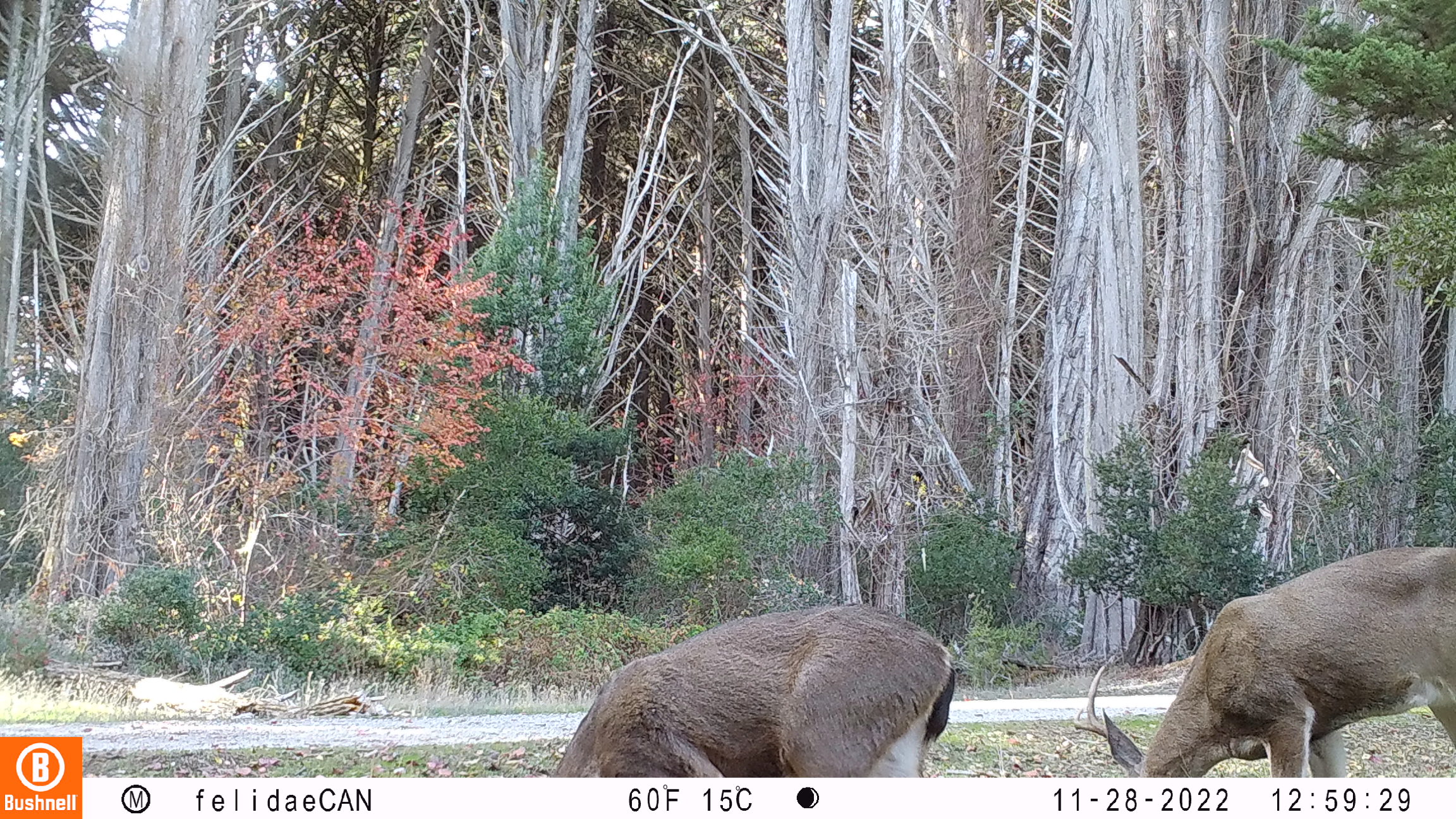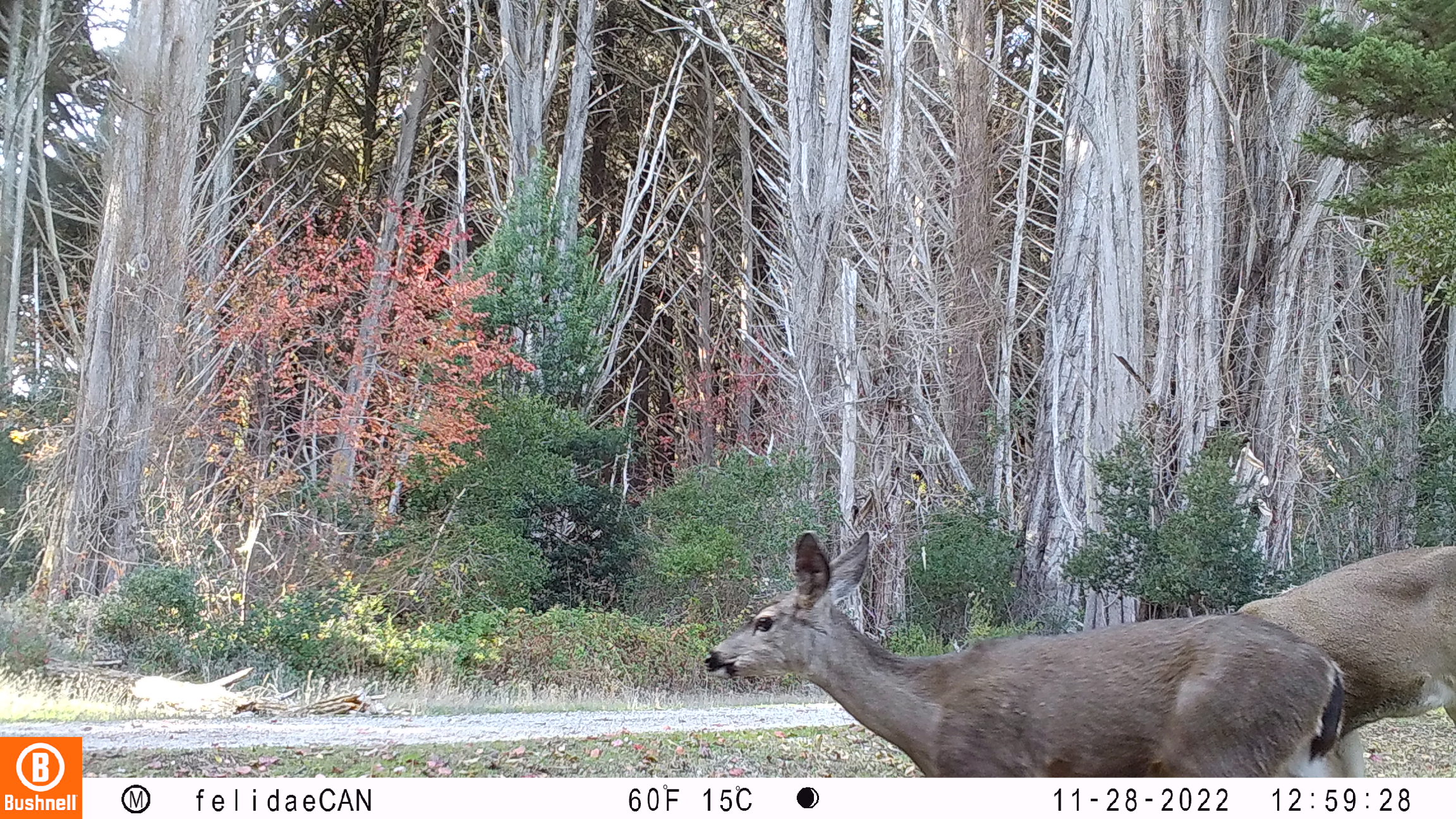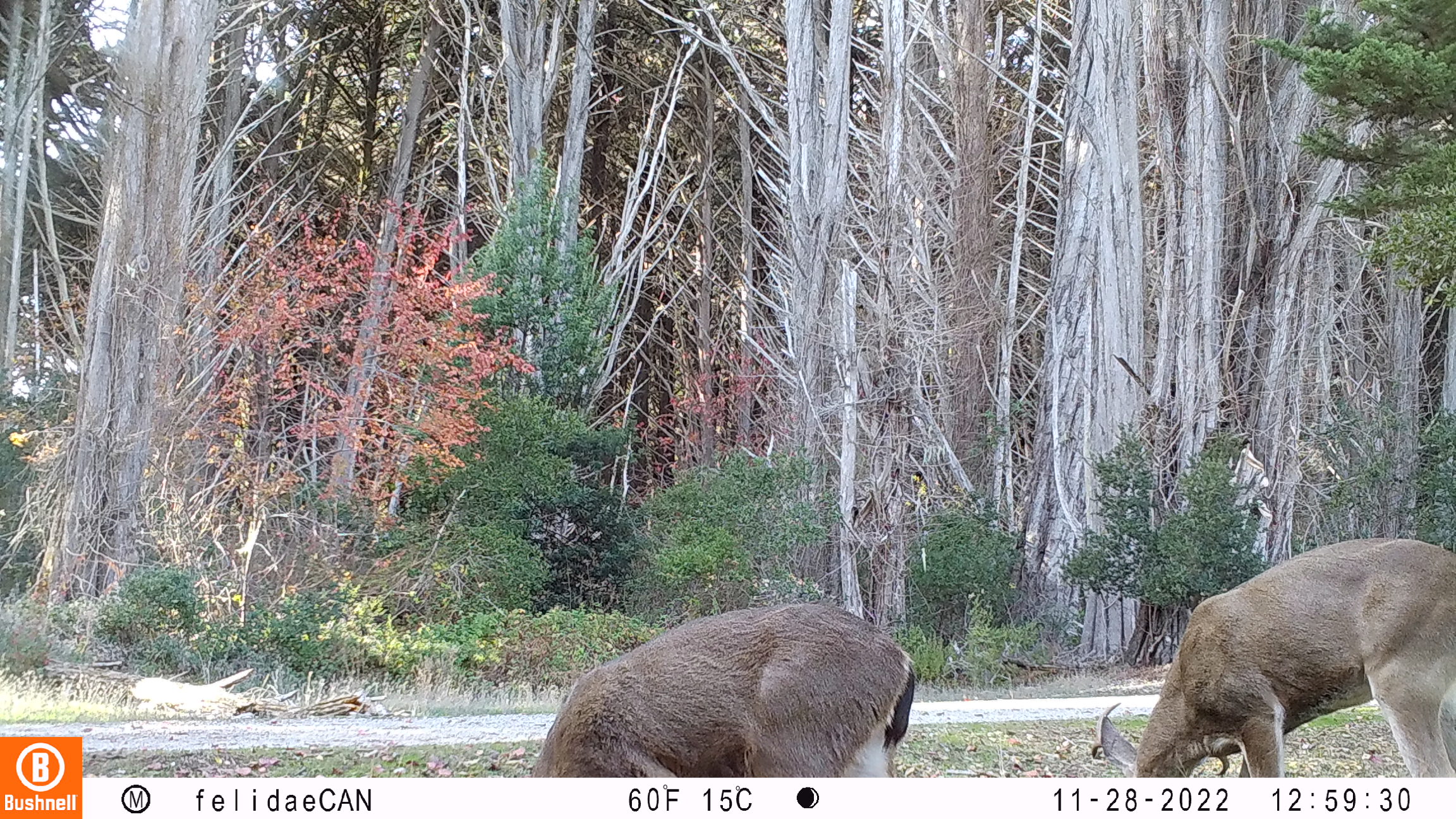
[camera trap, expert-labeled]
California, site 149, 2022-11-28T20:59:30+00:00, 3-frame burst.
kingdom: Animalia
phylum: Chordata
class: Mammalia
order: Artiodactyla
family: Cervidae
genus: Odocoileus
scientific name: Odocoileus hemionus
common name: mule deer